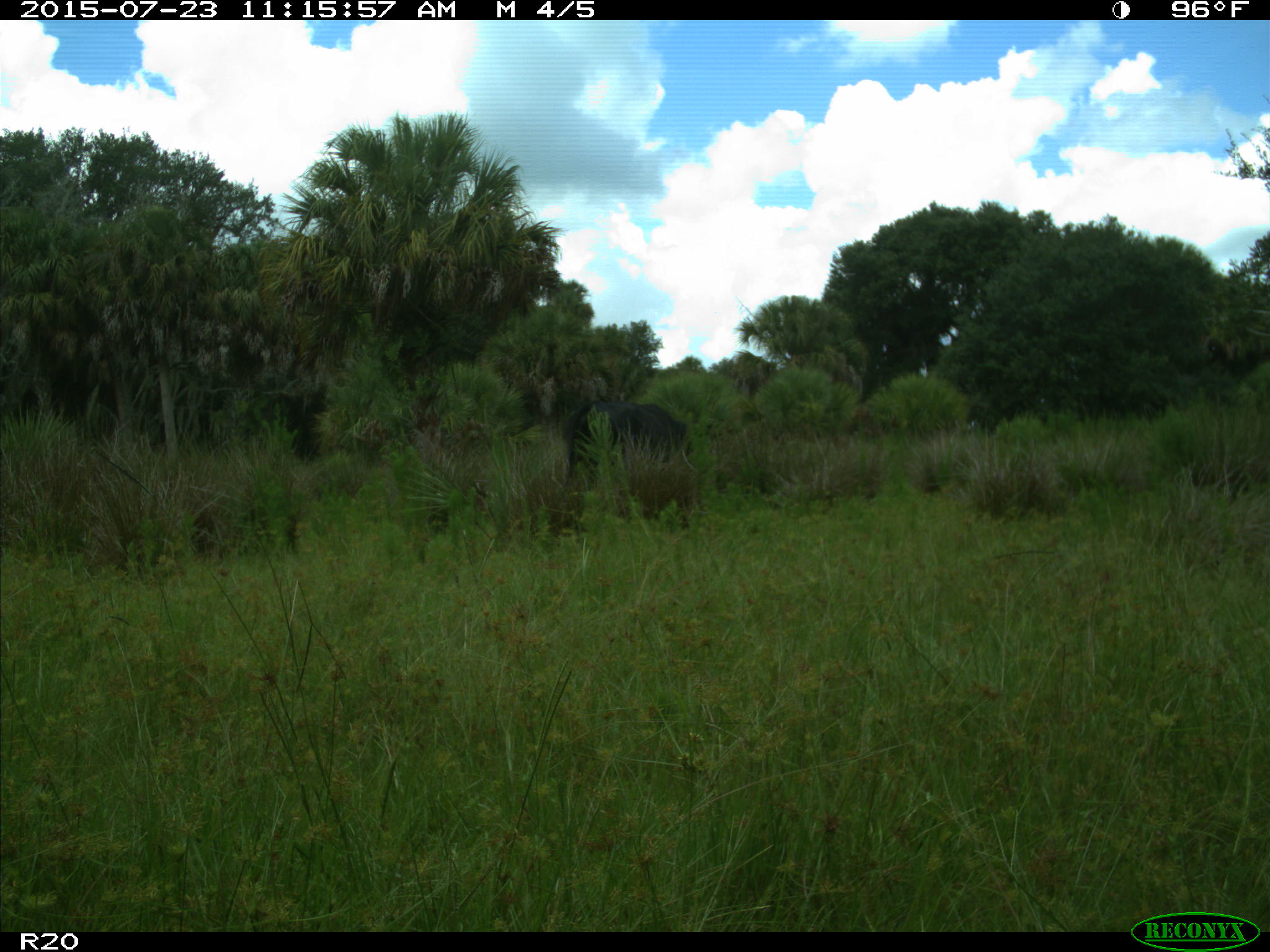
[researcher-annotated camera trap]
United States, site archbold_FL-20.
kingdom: Animalia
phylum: Chordata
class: Mammalia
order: Artiodactyla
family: Bovidae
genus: Bos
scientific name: Bos taurus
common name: domestic cow